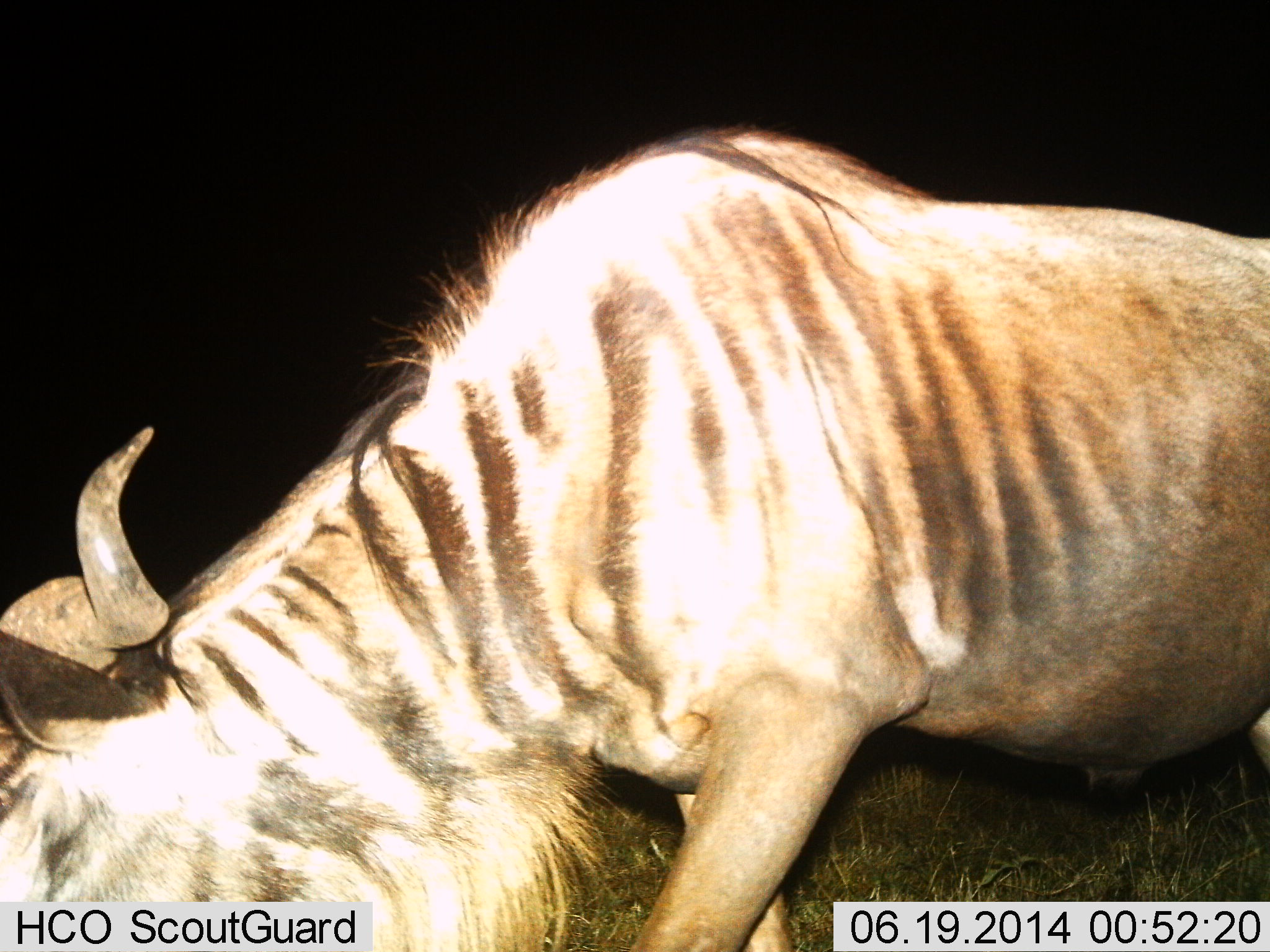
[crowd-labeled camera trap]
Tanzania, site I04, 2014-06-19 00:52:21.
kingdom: Animalia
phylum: Chordata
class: Mammalia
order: Artiodactyla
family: Bovidae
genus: Connochaetes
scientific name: Connochaetes taurinus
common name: blue wildebeest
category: wildebeest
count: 1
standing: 40%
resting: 0%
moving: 10%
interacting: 0%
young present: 0%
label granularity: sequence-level